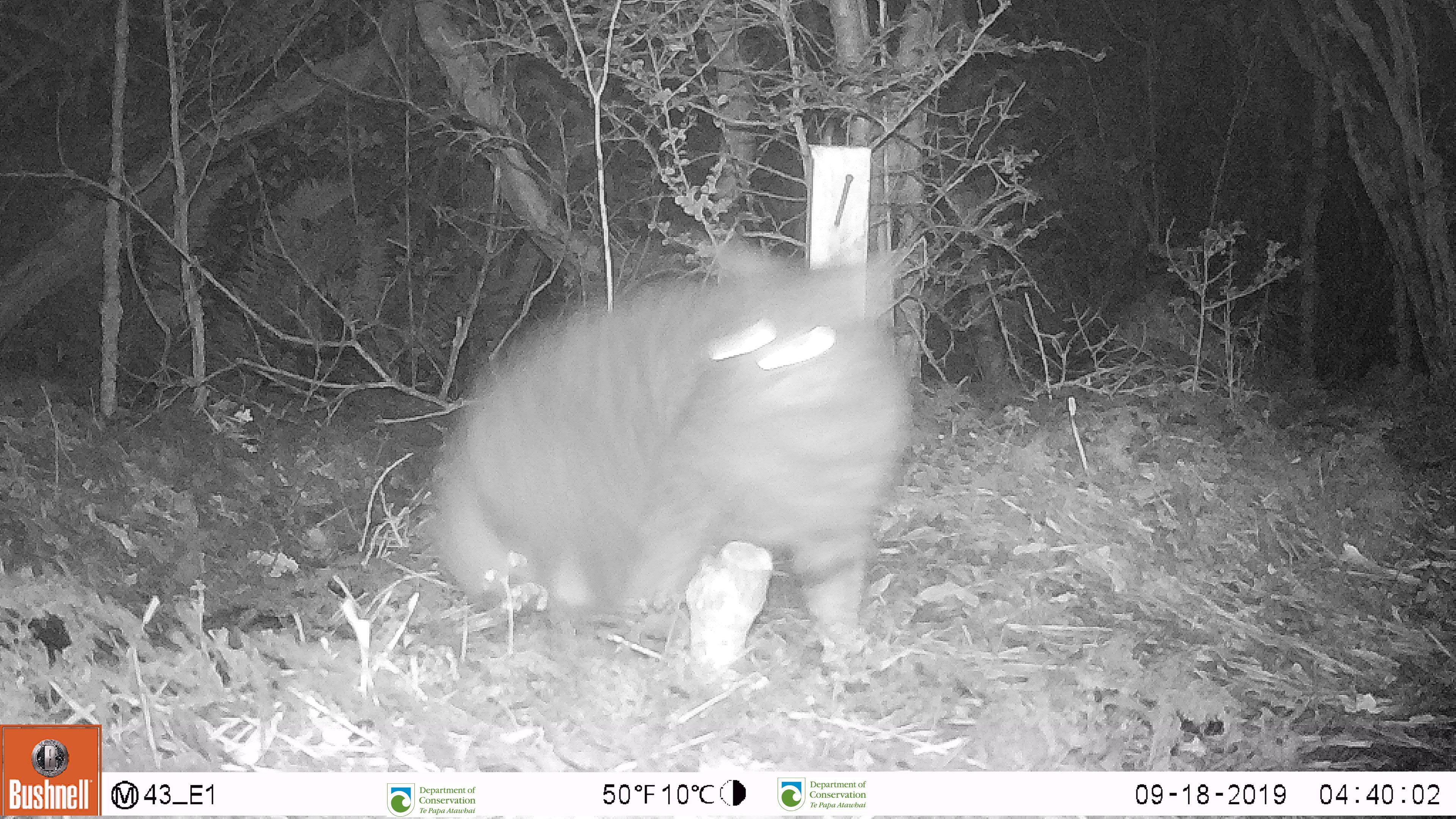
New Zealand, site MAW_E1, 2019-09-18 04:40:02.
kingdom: Animalia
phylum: Chordata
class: Mammalia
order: Carnivora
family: Felidae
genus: Felis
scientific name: Felis catus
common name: domestic cat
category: cat